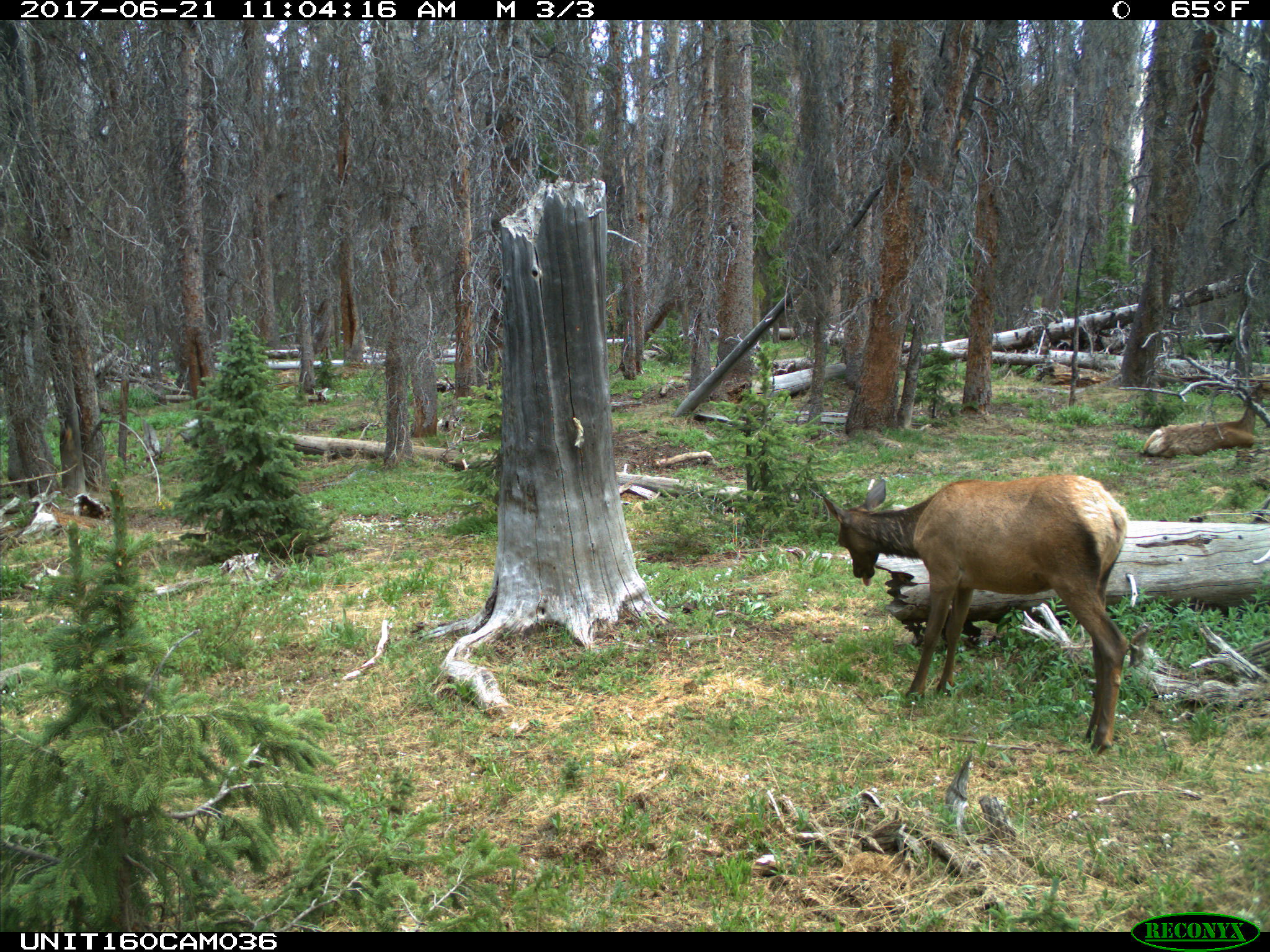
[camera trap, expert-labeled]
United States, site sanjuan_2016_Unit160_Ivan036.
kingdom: Animalia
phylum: Chordata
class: Mammalia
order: Artiodactyla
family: Cervidae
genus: Cervus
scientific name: Cervus elaphus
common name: red deer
Cervus elaphus (red deer).